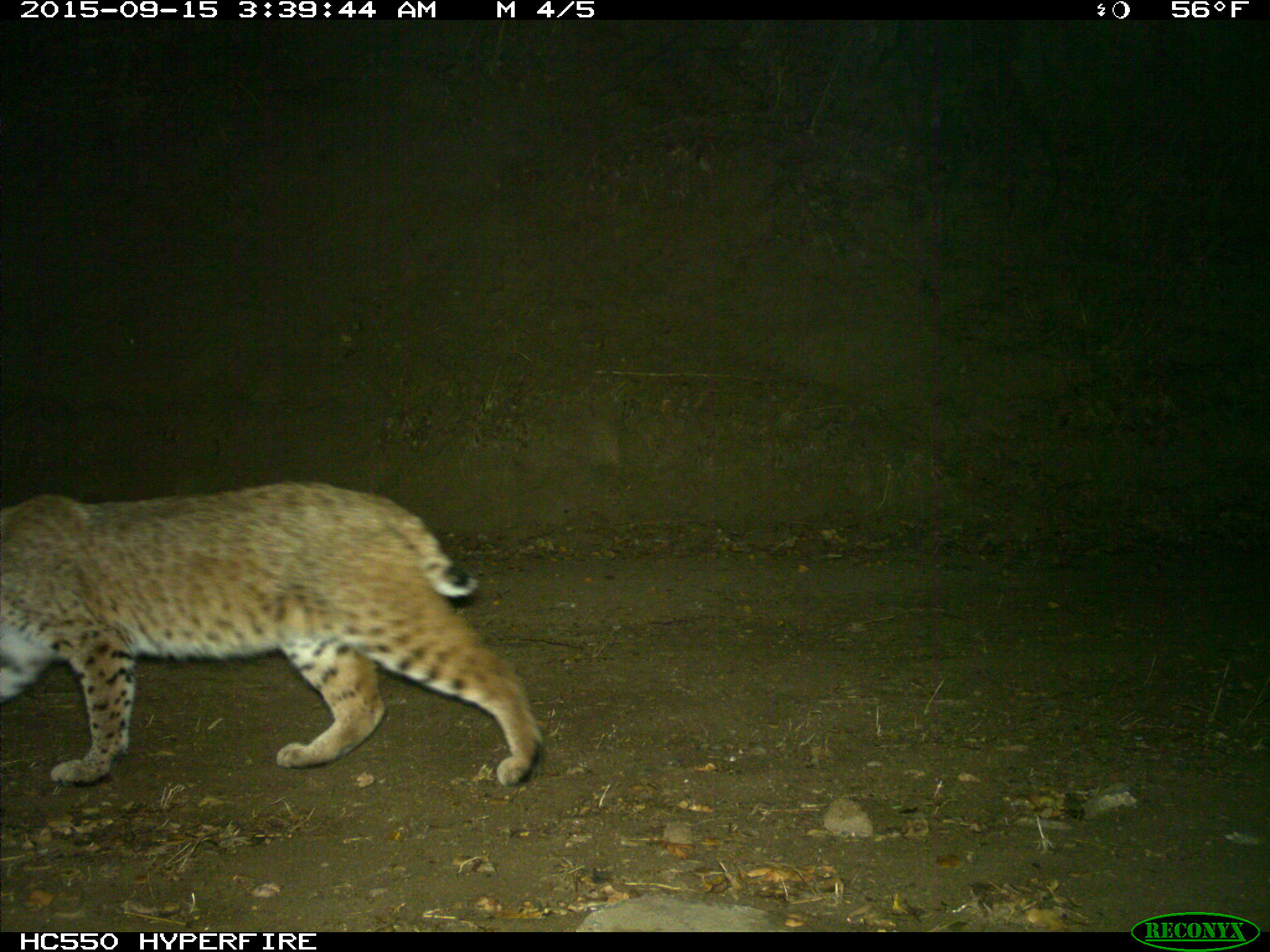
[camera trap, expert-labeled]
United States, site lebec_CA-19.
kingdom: Animalia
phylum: Chordata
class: Mammalia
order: Carnivora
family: Felidae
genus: Lynx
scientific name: Lynx rufus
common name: bobcat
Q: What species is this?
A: Lynx rufus (bobcat).